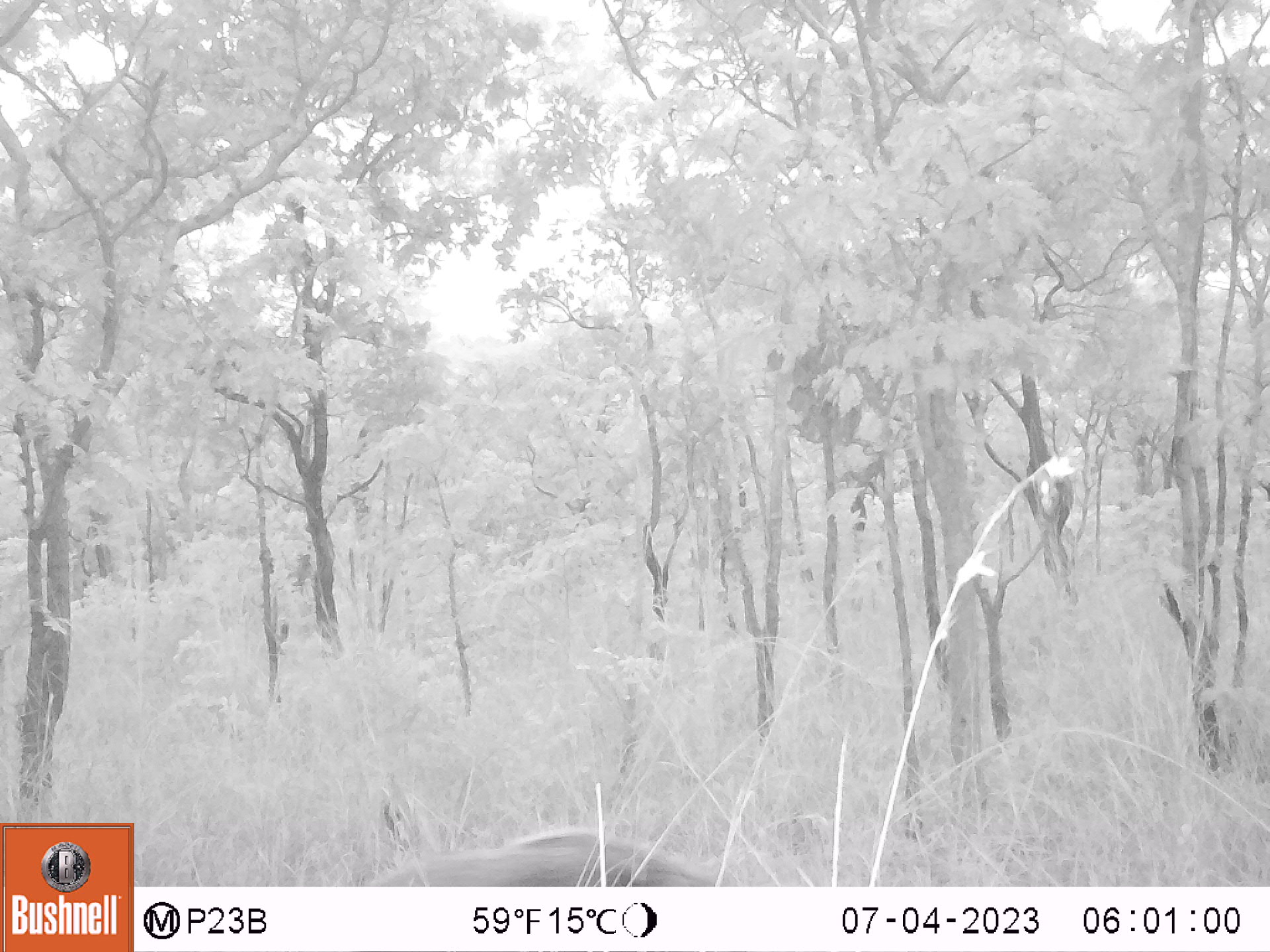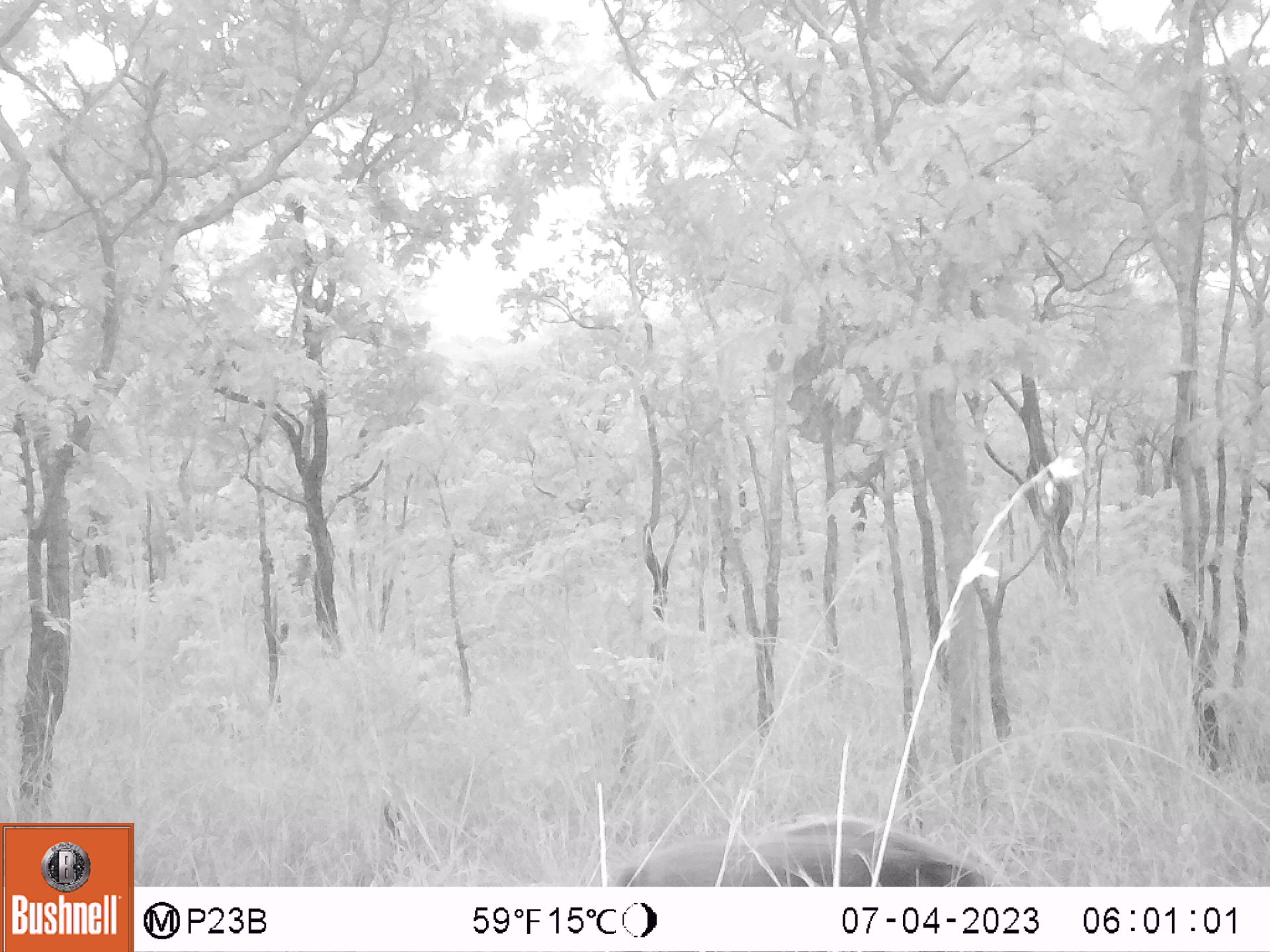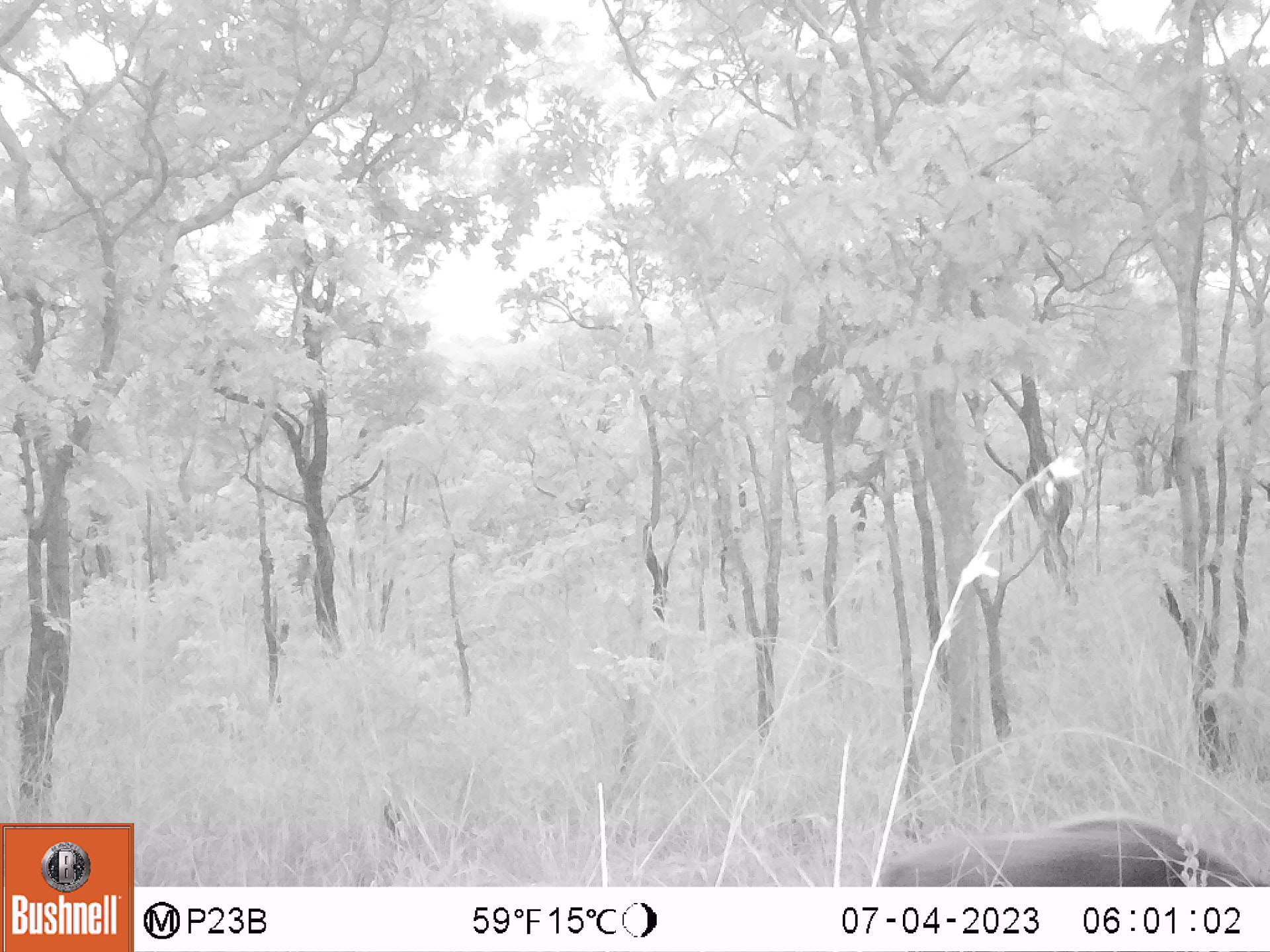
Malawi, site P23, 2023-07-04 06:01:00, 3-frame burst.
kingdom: Animalia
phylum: Chordata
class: Mammalia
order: Artiodactyla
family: Suidae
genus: Potamochoerus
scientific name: Potamochoerus larvatus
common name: bushpig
Bushpig (Potamochoerus larvatus), count 1.